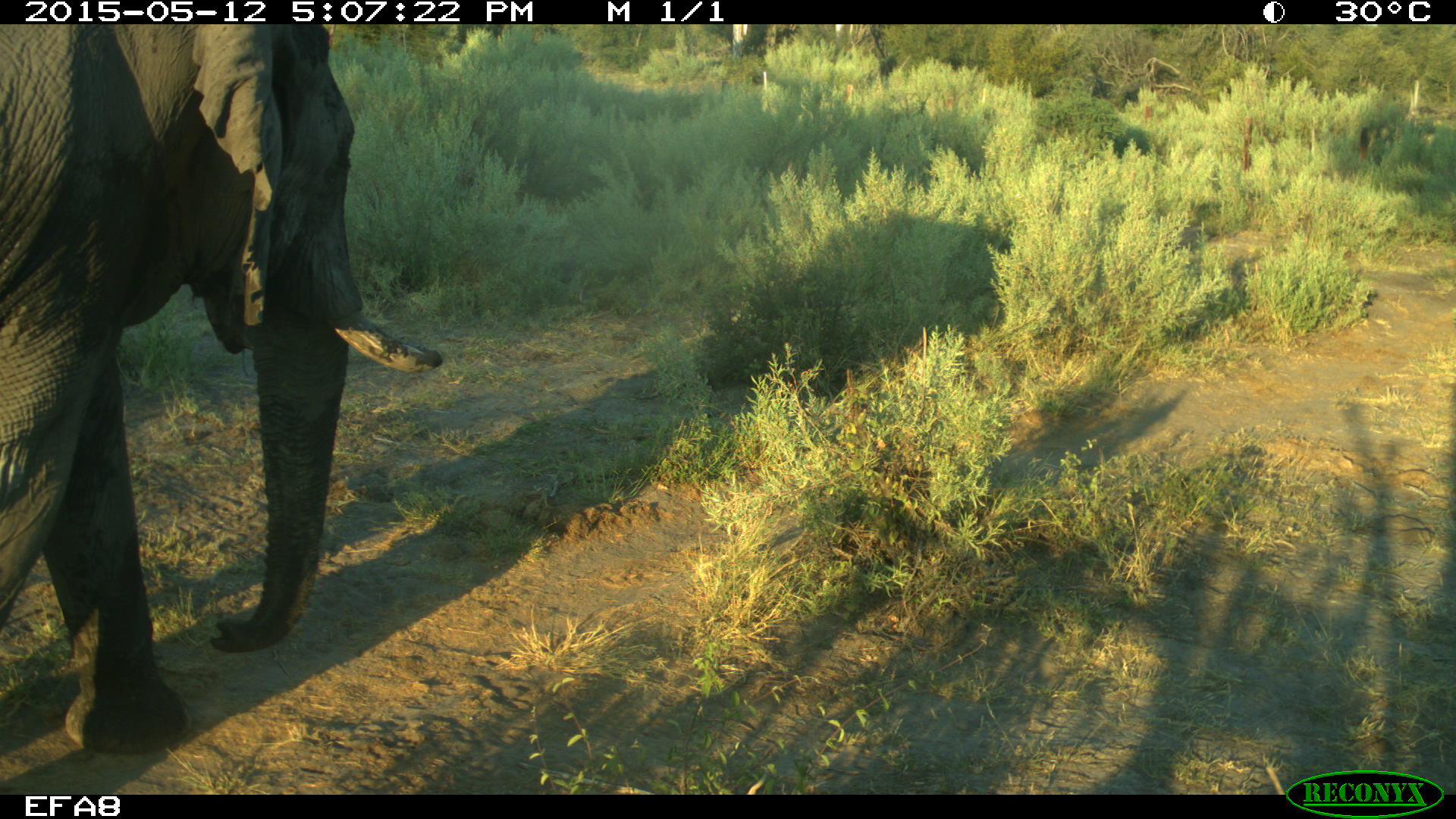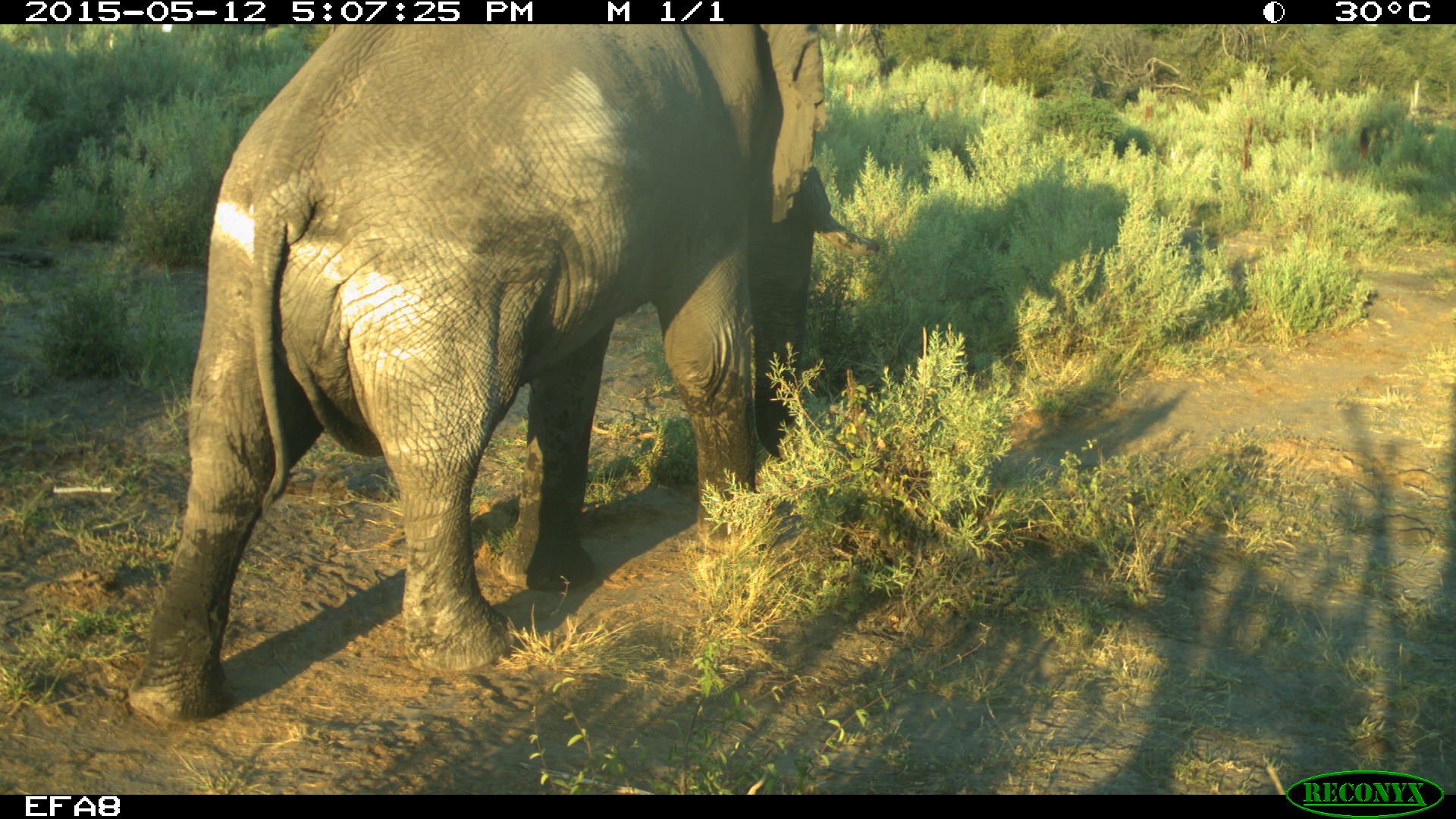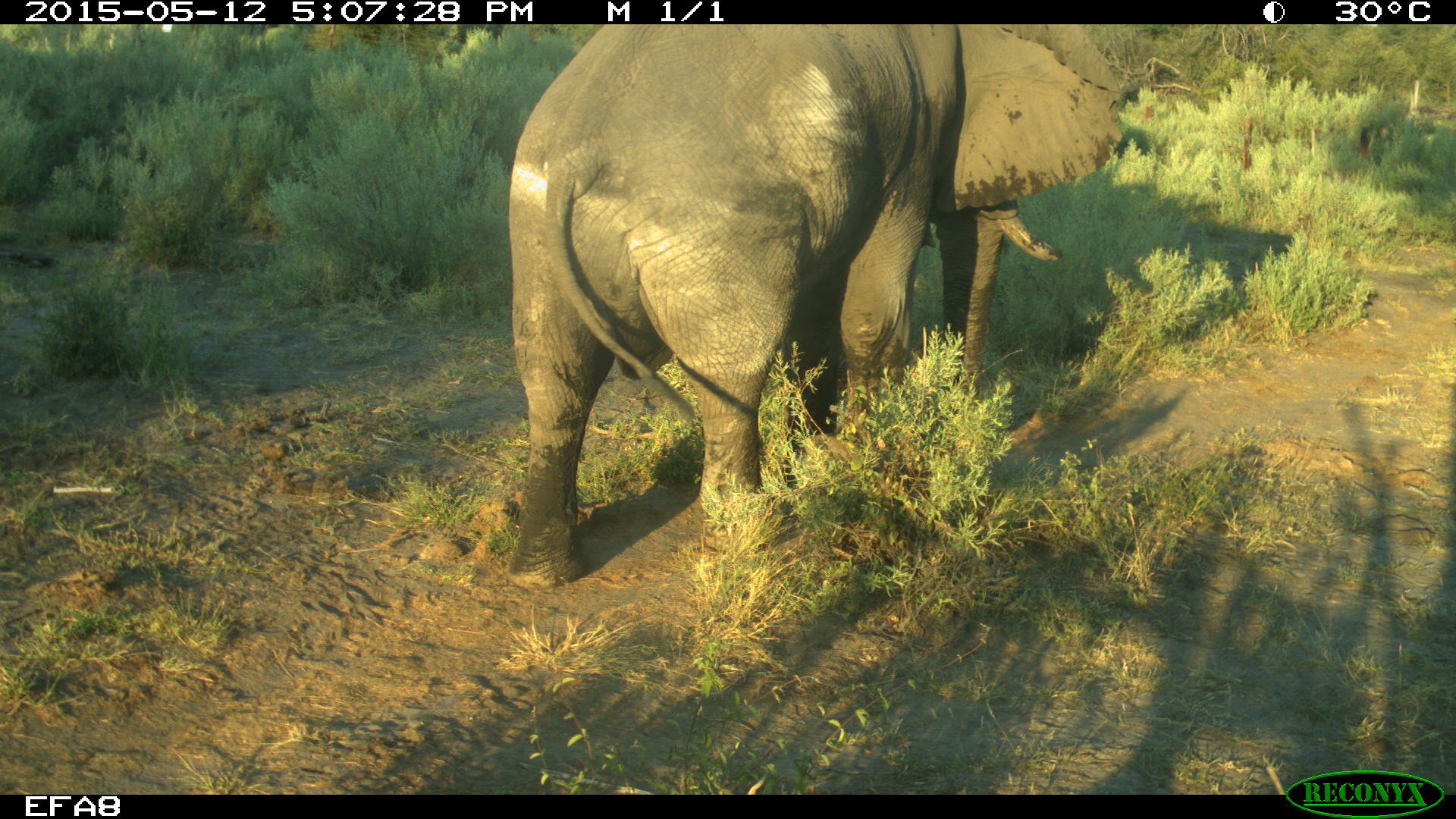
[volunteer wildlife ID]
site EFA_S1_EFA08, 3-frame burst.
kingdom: Animalia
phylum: Chordata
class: Mammalia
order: Proboscidea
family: Elephantidae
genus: Loxodonta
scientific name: Loxodonta africana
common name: african bush elephant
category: elephant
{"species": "elephant (african bush elephant) (Loxodonta africana)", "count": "1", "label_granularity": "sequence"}